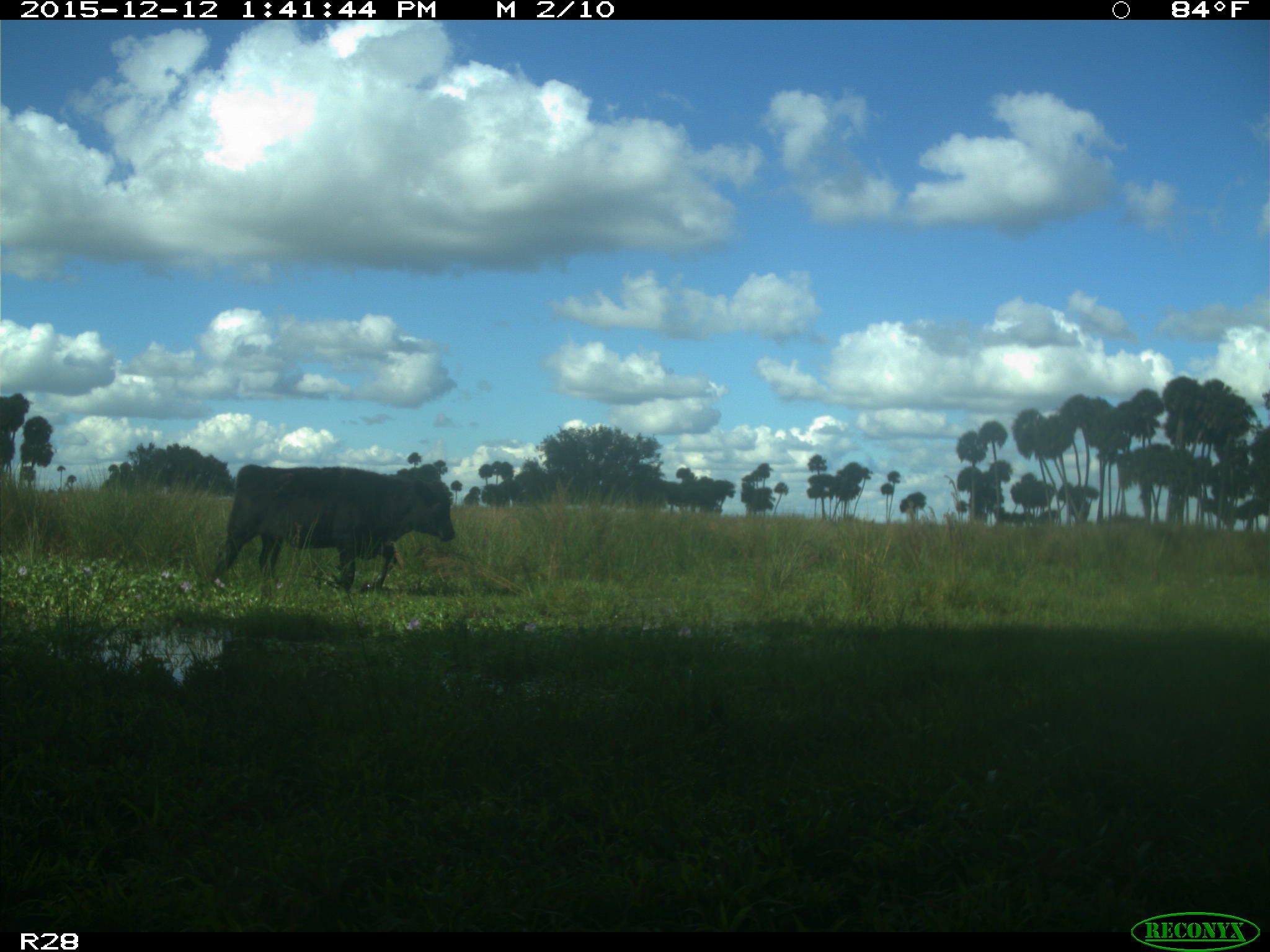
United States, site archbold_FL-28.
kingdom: Animalia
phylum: Chordata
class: Mammalia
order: Artiodactyla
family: Bovidae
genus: Bos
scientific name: Bos taurus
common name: domestic cow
Bos taurus (domestic cow).